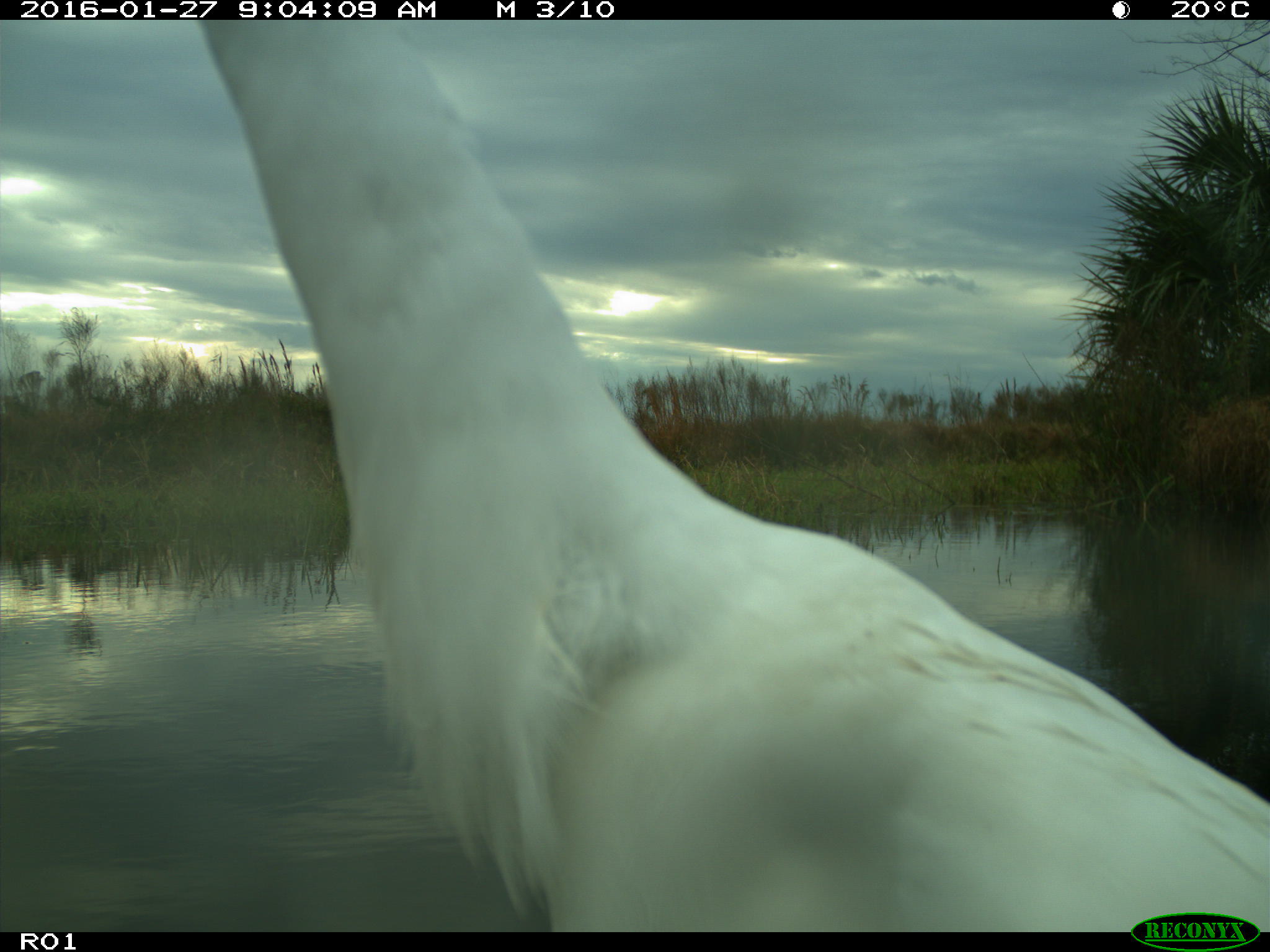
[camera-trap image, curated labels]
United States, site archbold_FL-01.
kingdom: Animalia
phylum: Chordata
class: Aves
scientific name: Aves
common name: birds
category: unidentified bird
Unidentified bird (birds) (Aves).